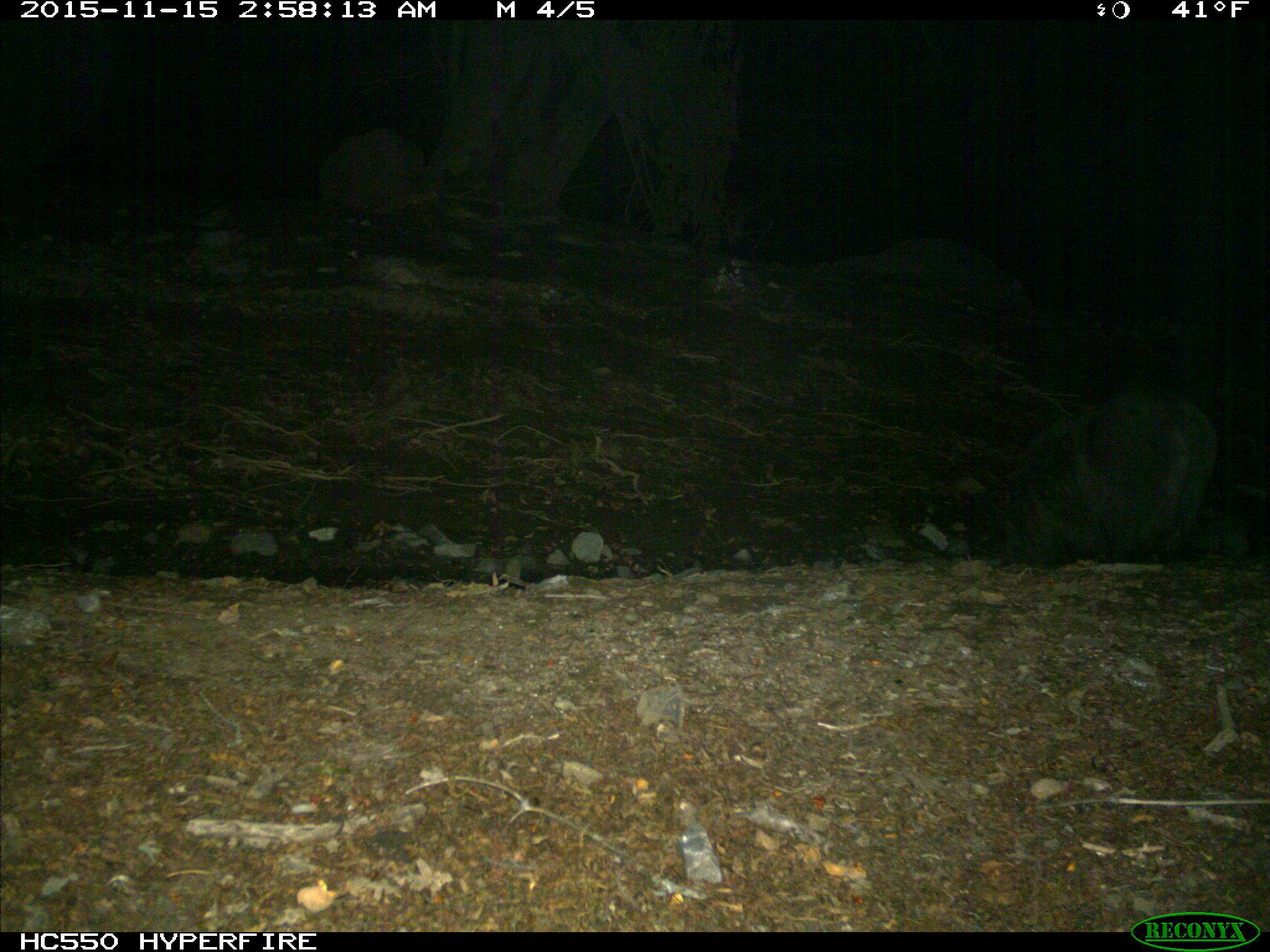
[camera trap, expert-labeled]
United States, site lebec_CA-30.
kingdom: Animalia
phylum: Chordata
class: Mammalia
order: Artiodactyla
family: Suidae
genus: Sus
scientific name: Sus scrofa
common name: wild boar